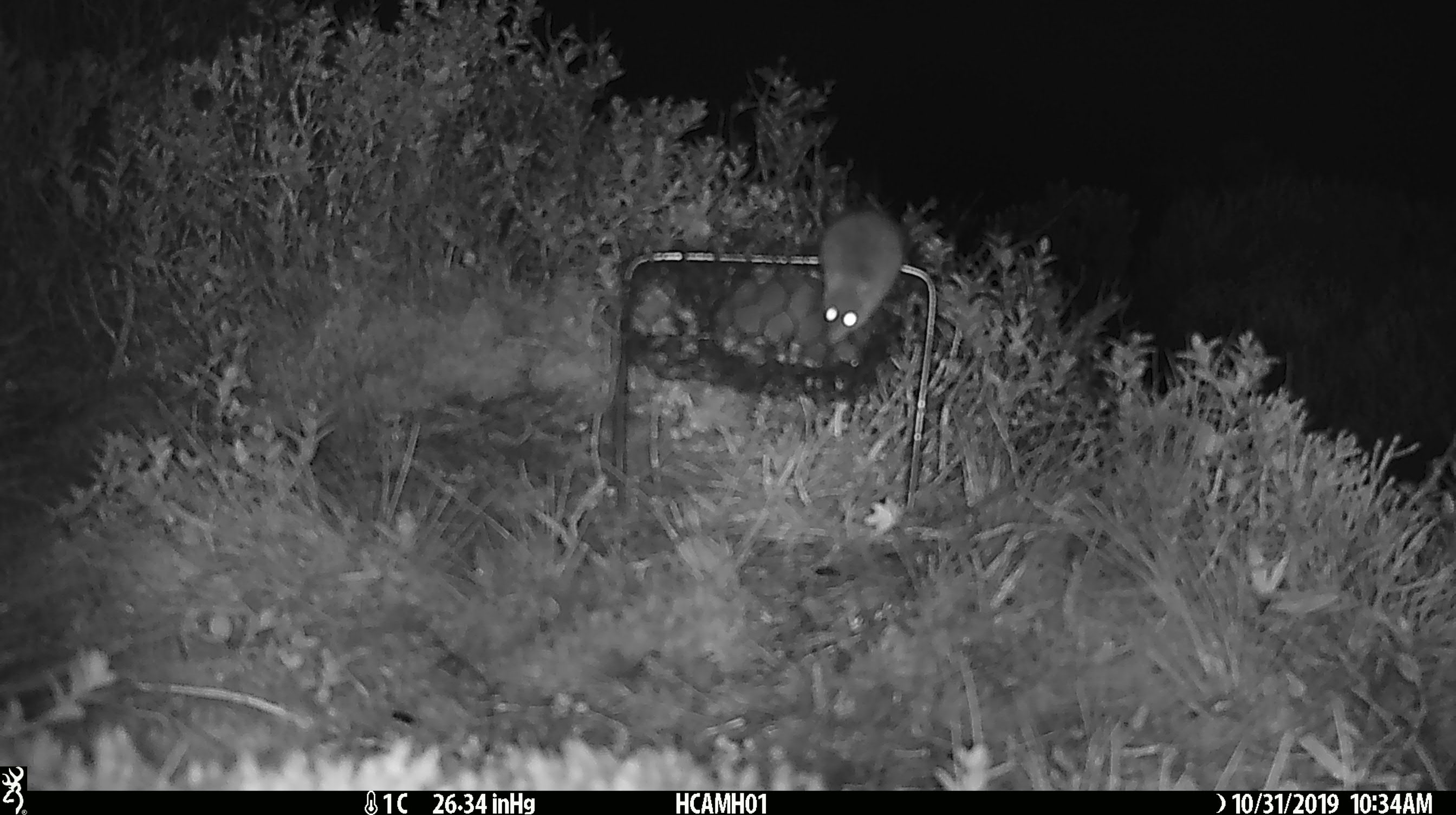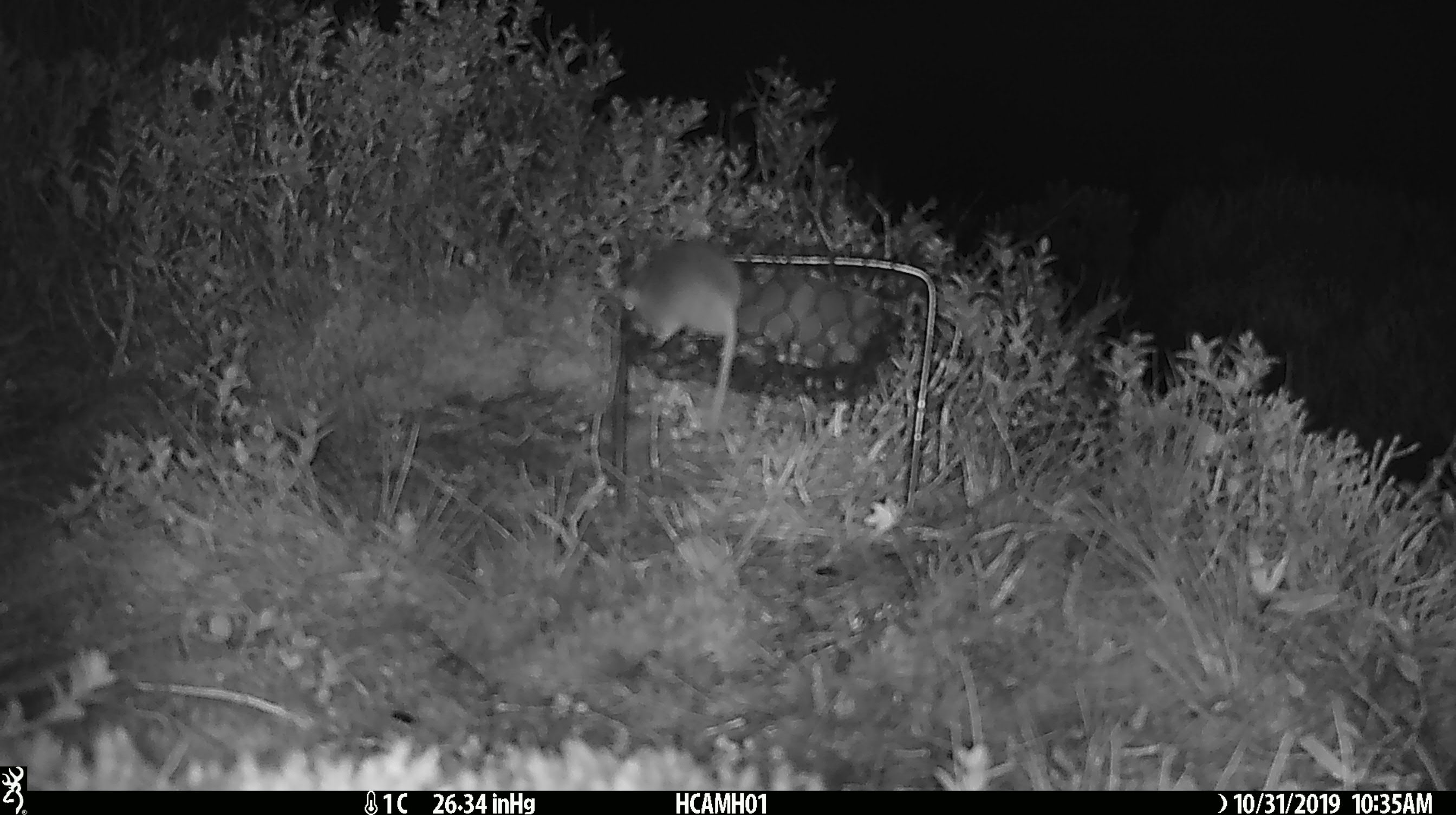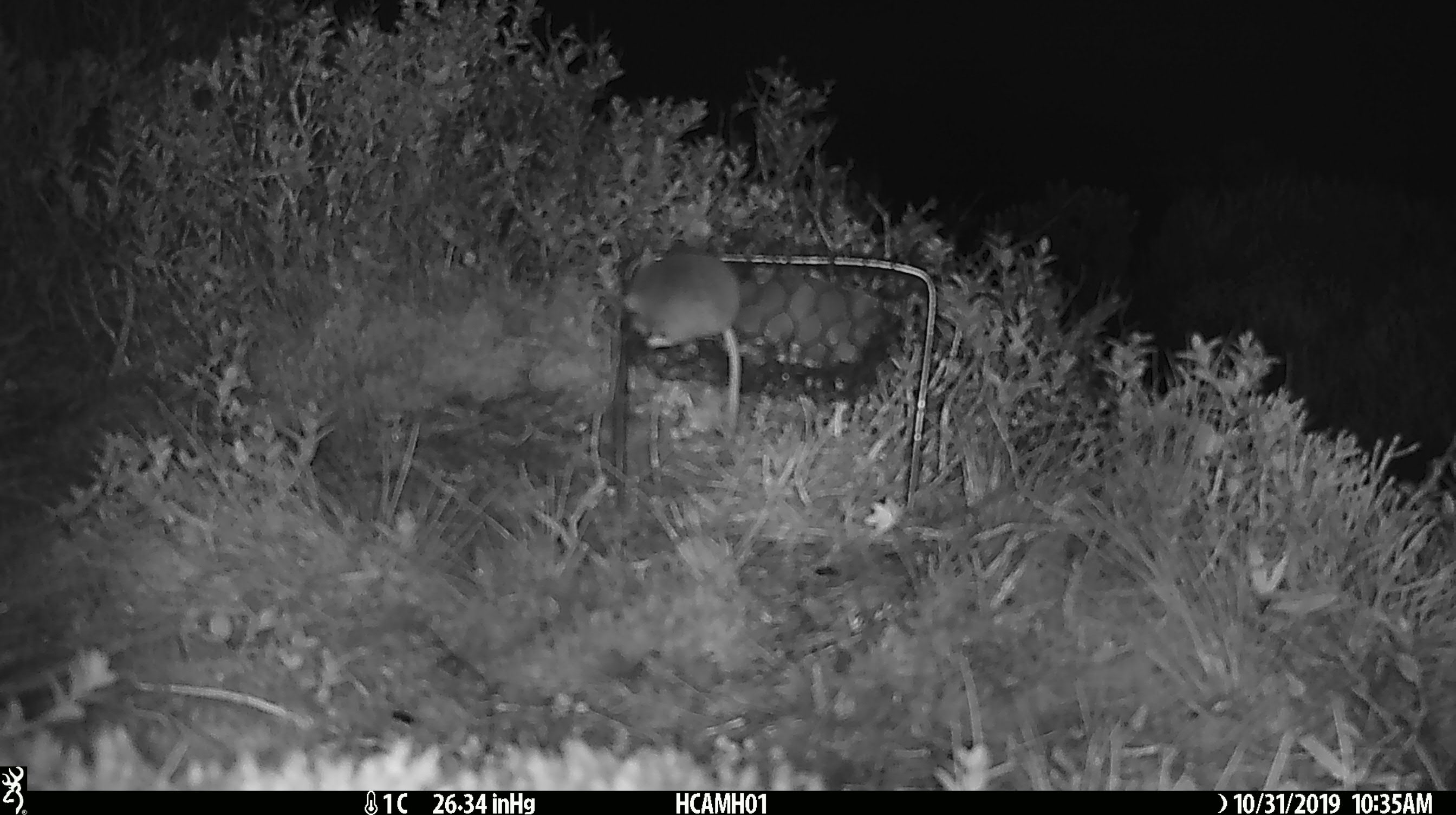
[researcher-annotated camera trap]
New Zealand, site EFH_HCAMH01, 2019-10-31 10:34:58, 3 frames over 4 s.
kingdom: Animalia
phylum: Chordata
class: Mammalia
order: Rodentia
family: Muridae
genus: Mus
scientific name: Mus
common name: mouse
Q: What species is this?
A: Mouse (Mus).